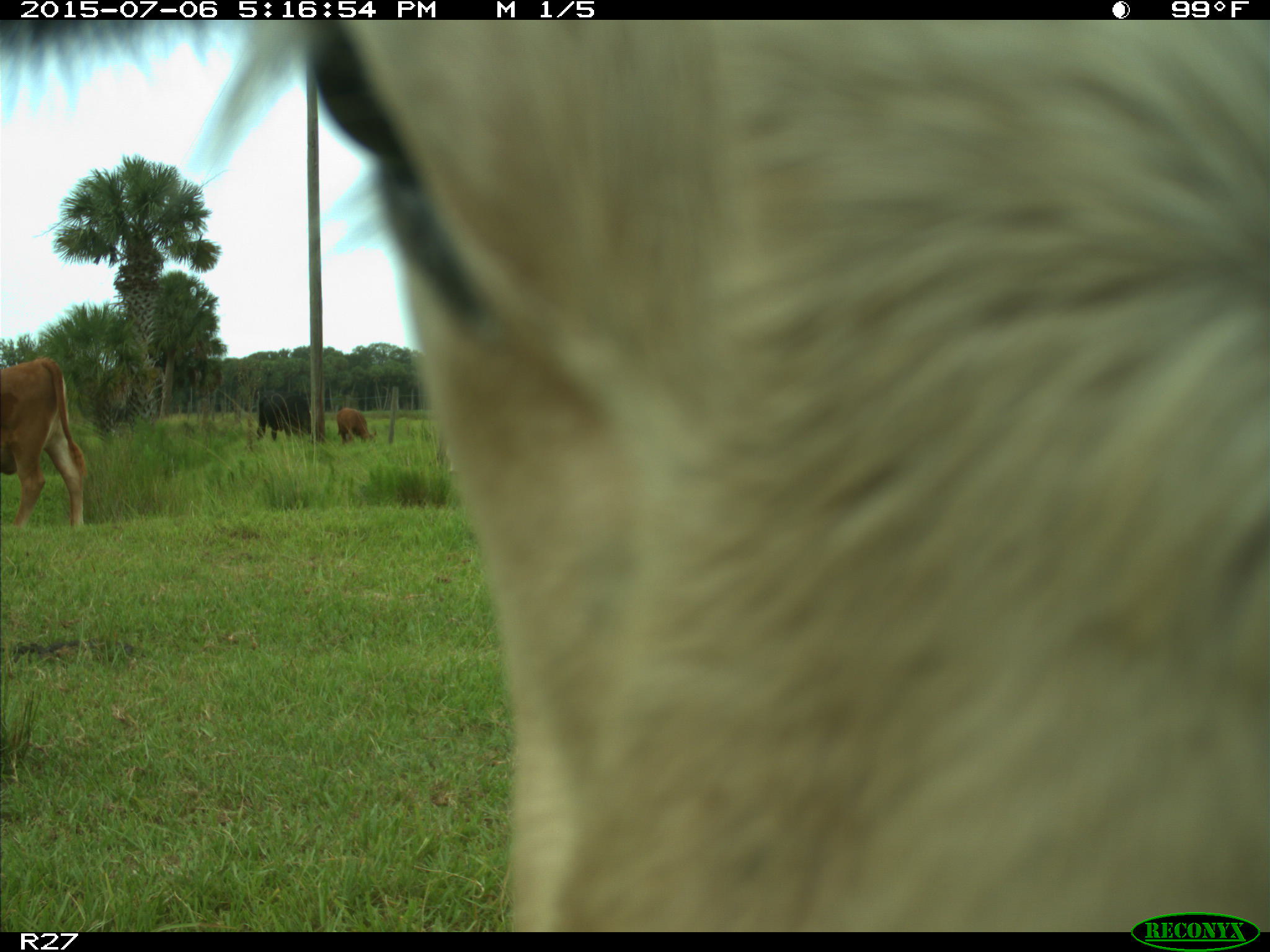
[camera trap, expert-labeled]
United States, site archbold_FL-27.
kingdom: Animalia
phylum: Chordata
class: Mammalia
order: Artiodactyla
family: Bovidae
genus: Bos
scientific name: Bos taurus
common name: domestic cow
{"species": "Bos taurus (domestic cow)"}